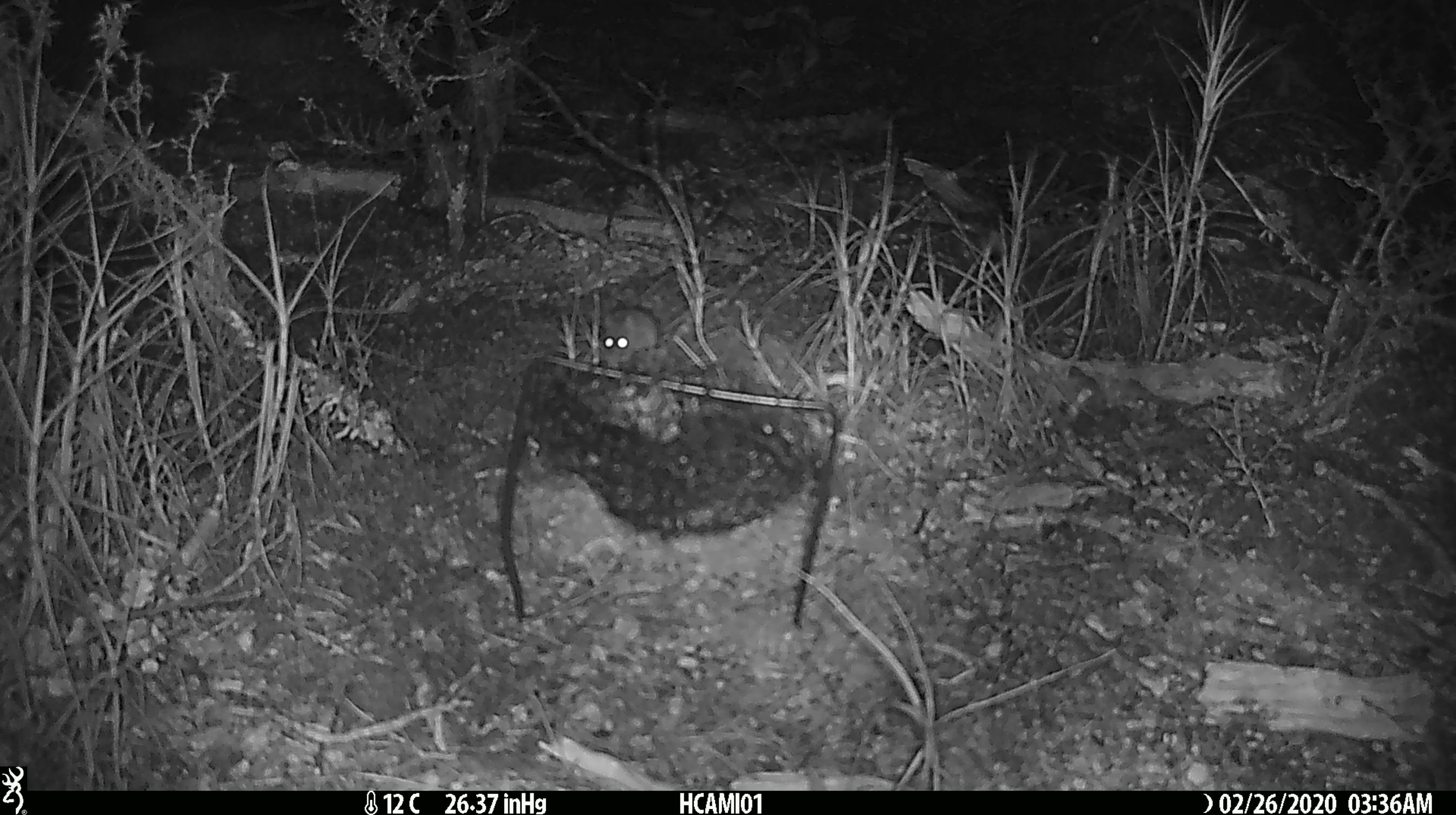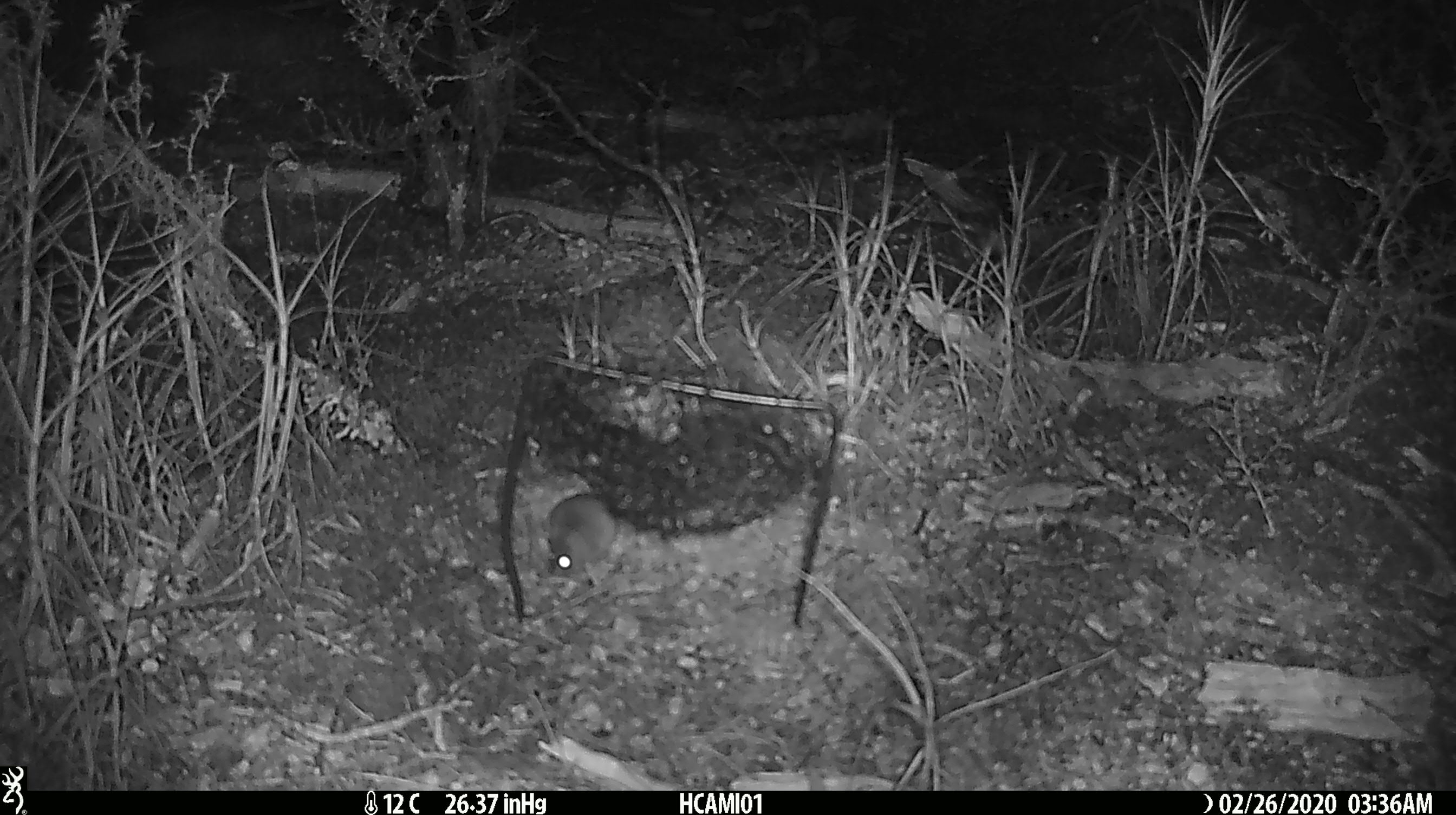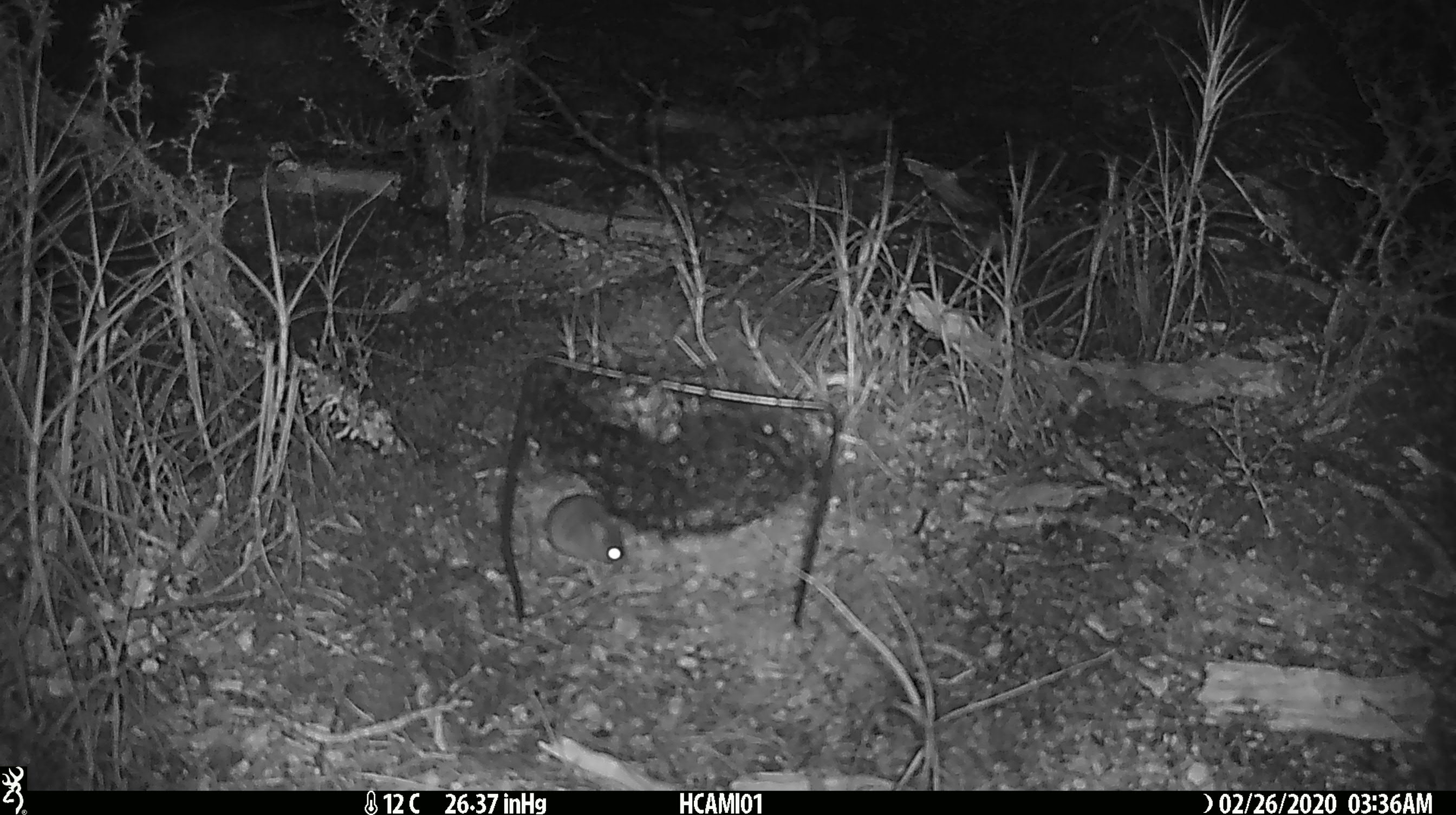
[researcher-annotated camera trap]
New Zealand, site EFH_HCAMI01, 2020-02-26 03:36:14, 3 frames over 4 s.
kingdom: Animalia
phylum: Chordata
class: Mammalia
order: Rodentia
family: Muridae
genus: Mus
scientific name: Mus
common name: mouse